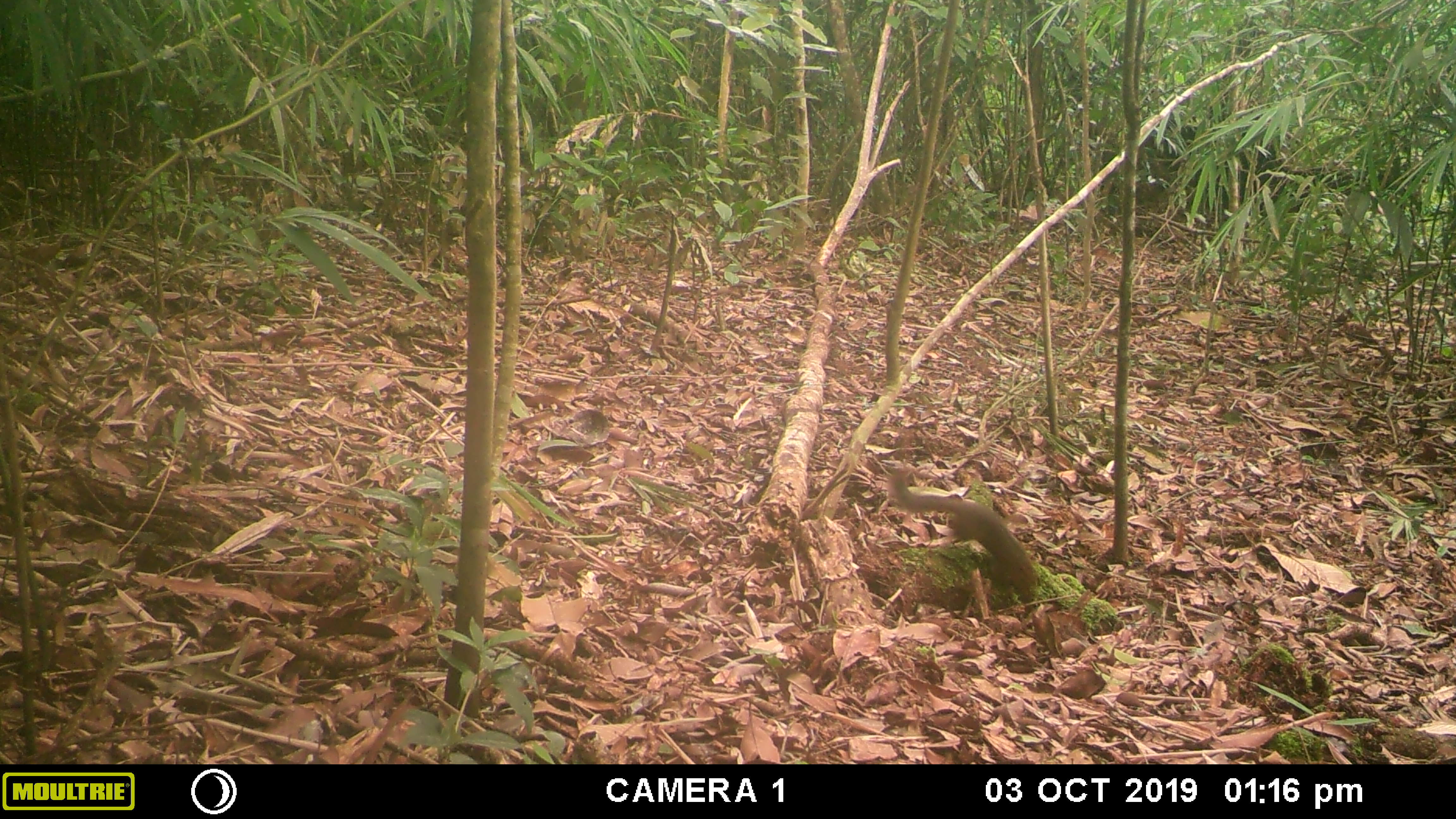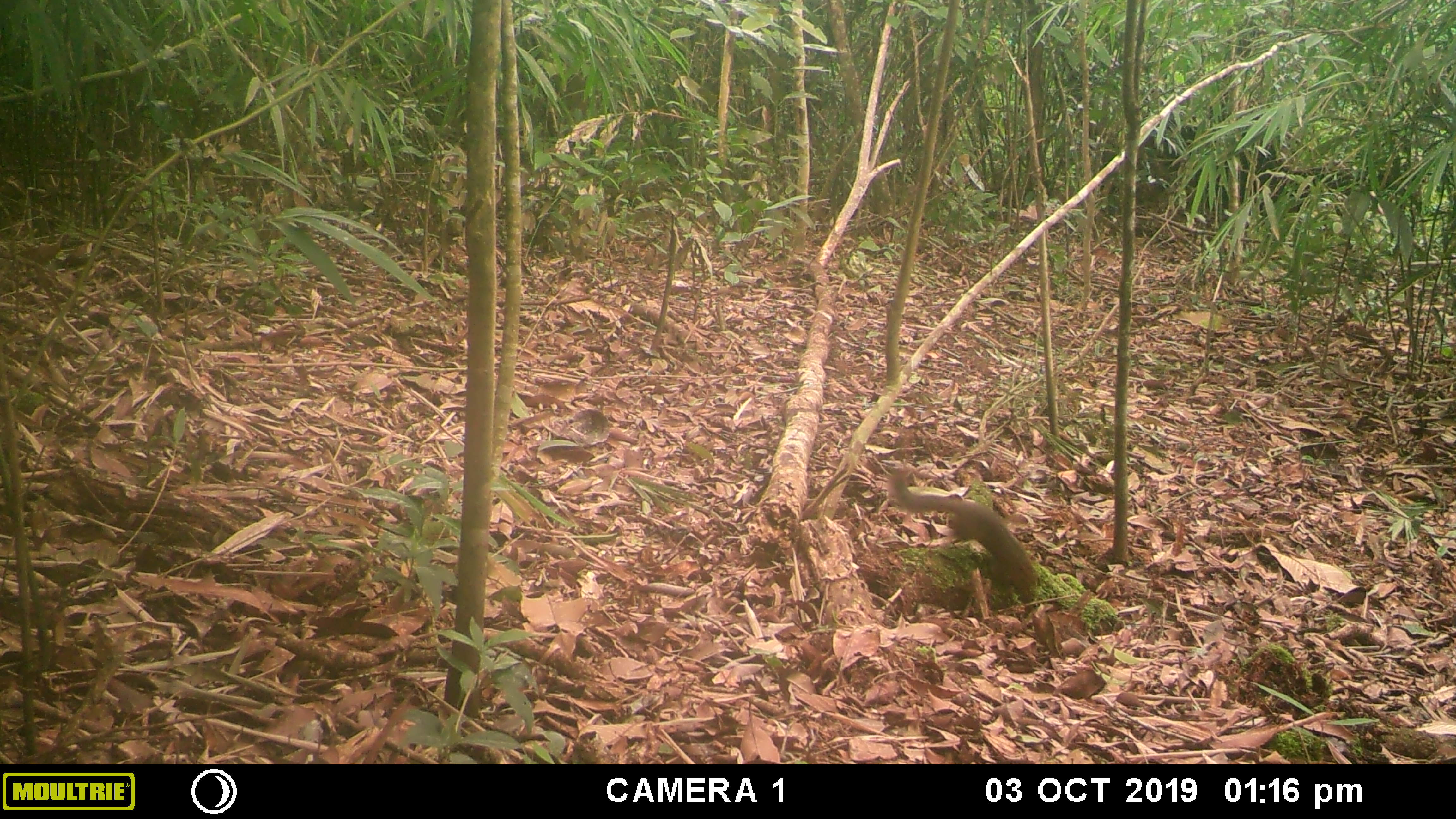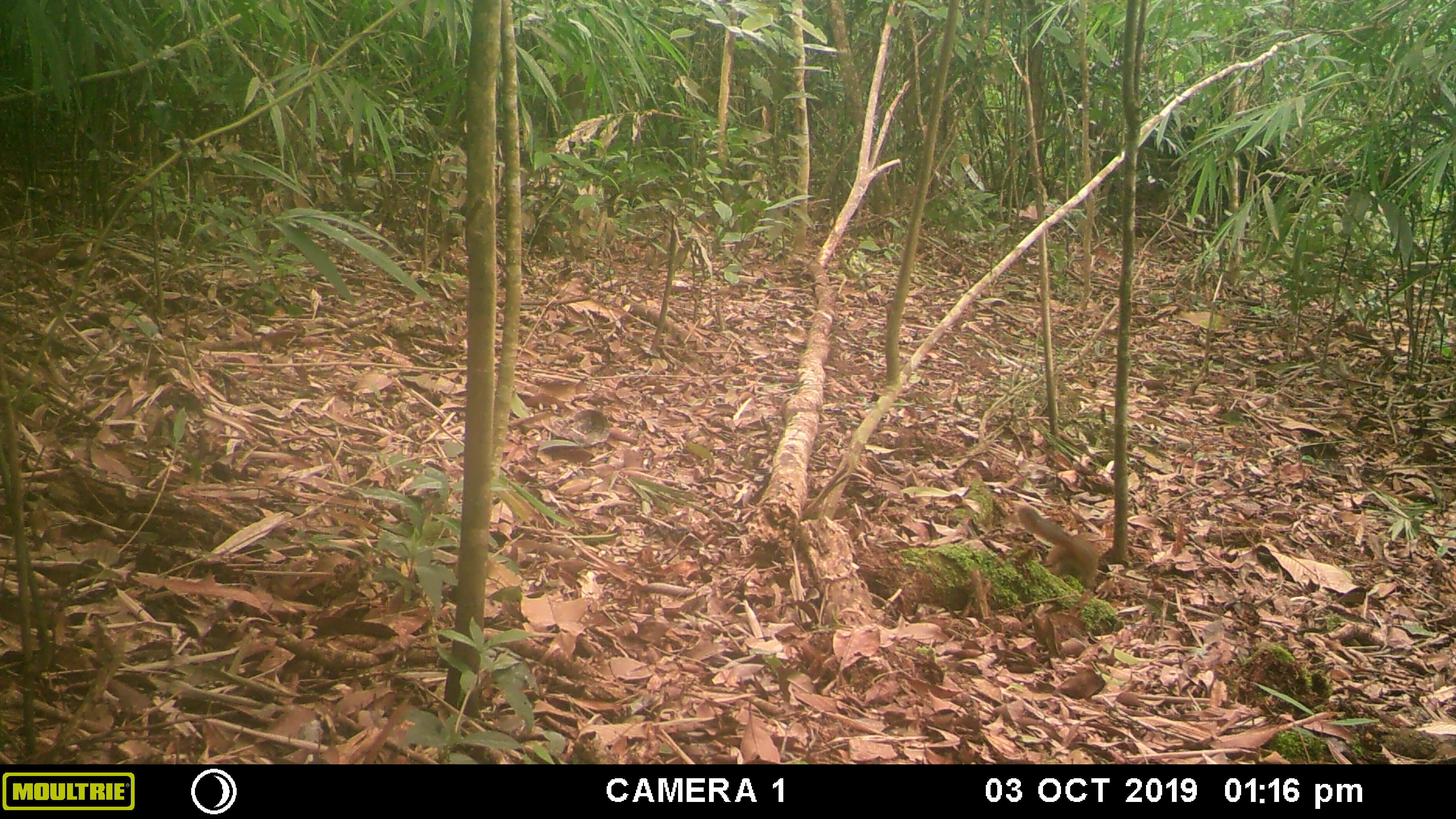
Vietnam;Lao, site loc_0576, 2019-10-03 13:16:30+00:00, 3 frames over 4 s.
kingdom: Animalia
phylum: Chordata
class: Mammalia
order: Scandentia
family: Tupaiidae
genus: Tupaia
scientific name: Tupaia belangeri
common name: northern treeshrew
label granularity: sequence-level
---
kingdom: Animalia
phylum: Chordata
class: Mammalia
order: Rodentia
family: Sciuridae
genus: Dremomys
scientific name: Dremomys rufigenis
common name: red-cheeked squirrel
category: red cheeked squirrel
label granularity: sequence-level